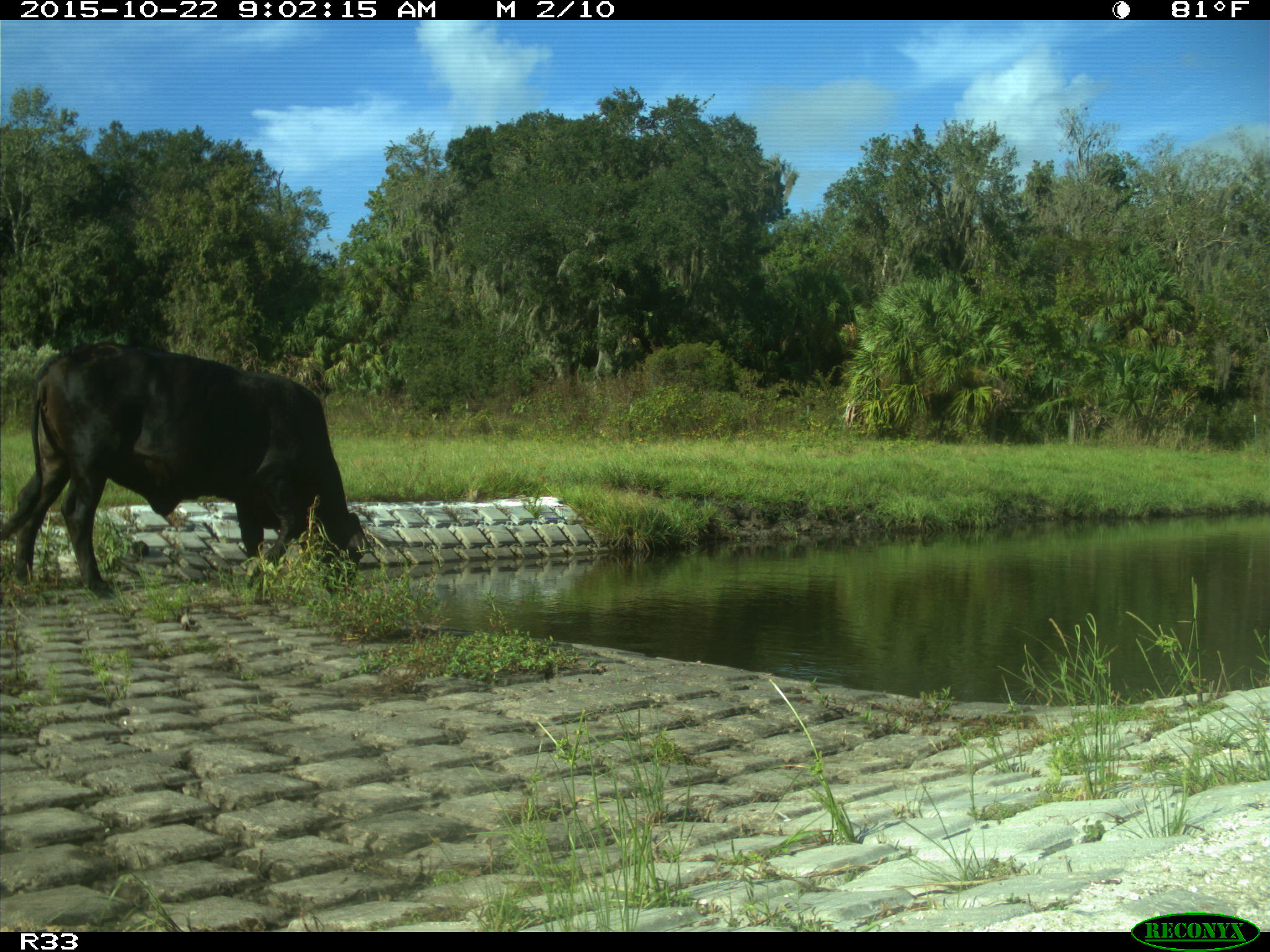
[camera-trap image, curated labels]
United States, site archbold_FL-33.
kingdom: Animalia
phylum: Chordata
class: Mammalia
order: Artiodactyla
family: Bovidae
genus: Bos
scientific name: Bos taurus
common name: domestic cow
Bos taurus (domestic cow).